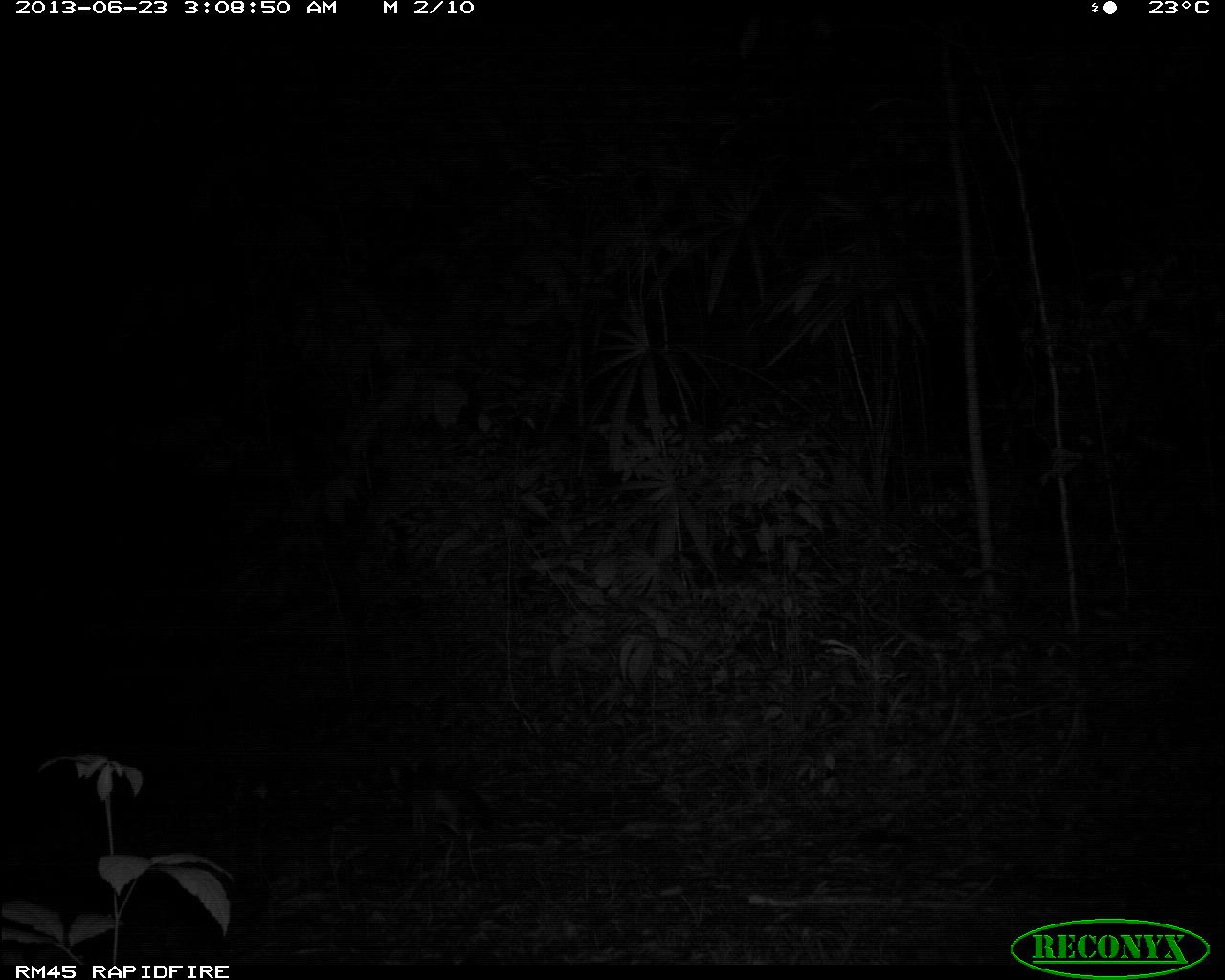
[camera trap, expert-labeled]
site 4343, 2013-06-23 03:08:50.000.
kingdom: Animalia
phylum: Chordata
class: Mammalia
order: Carnivora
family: Canidae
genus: Urocyon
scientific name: Urocyon cinereoargenteus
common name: gray fox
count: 1